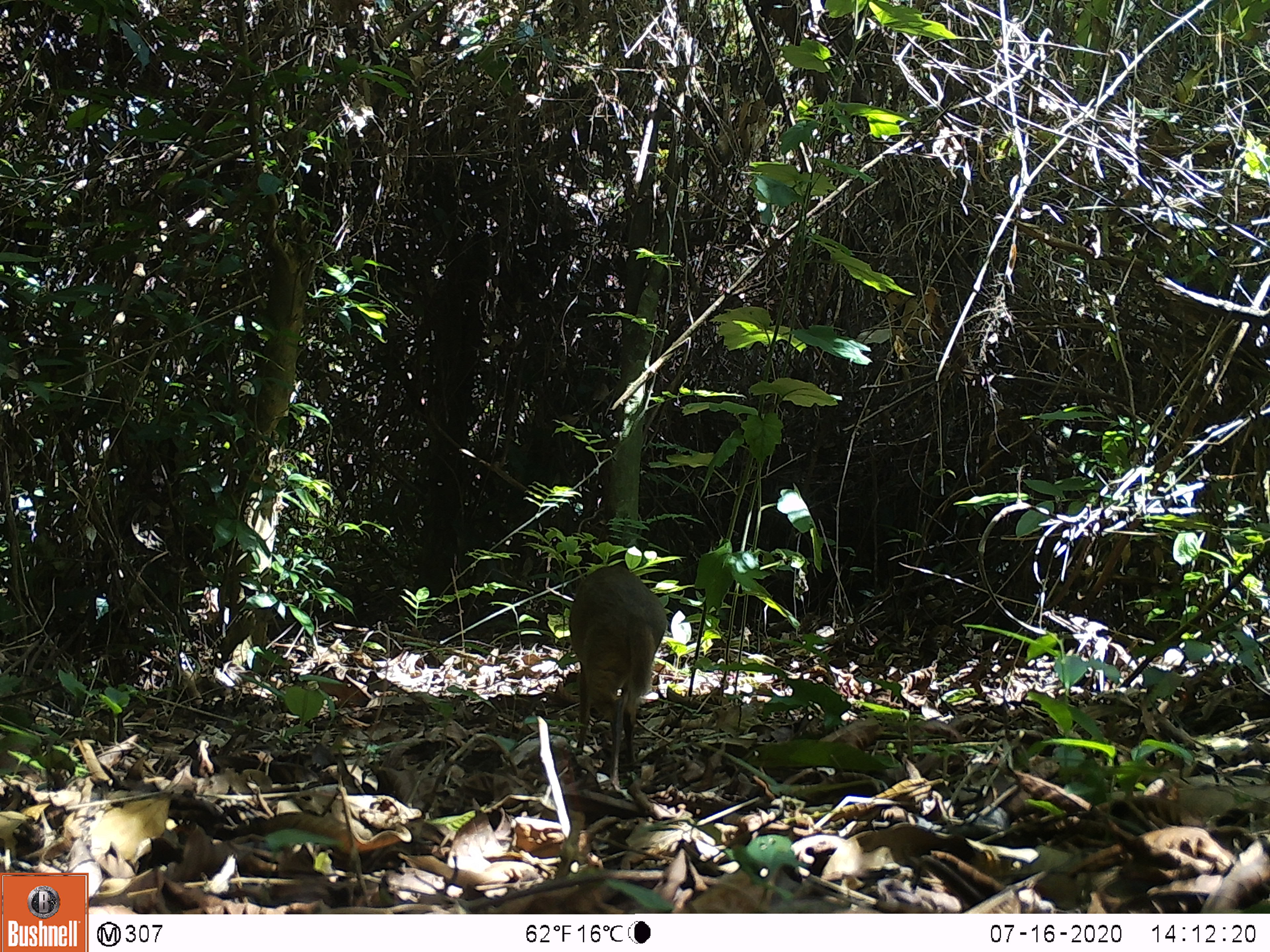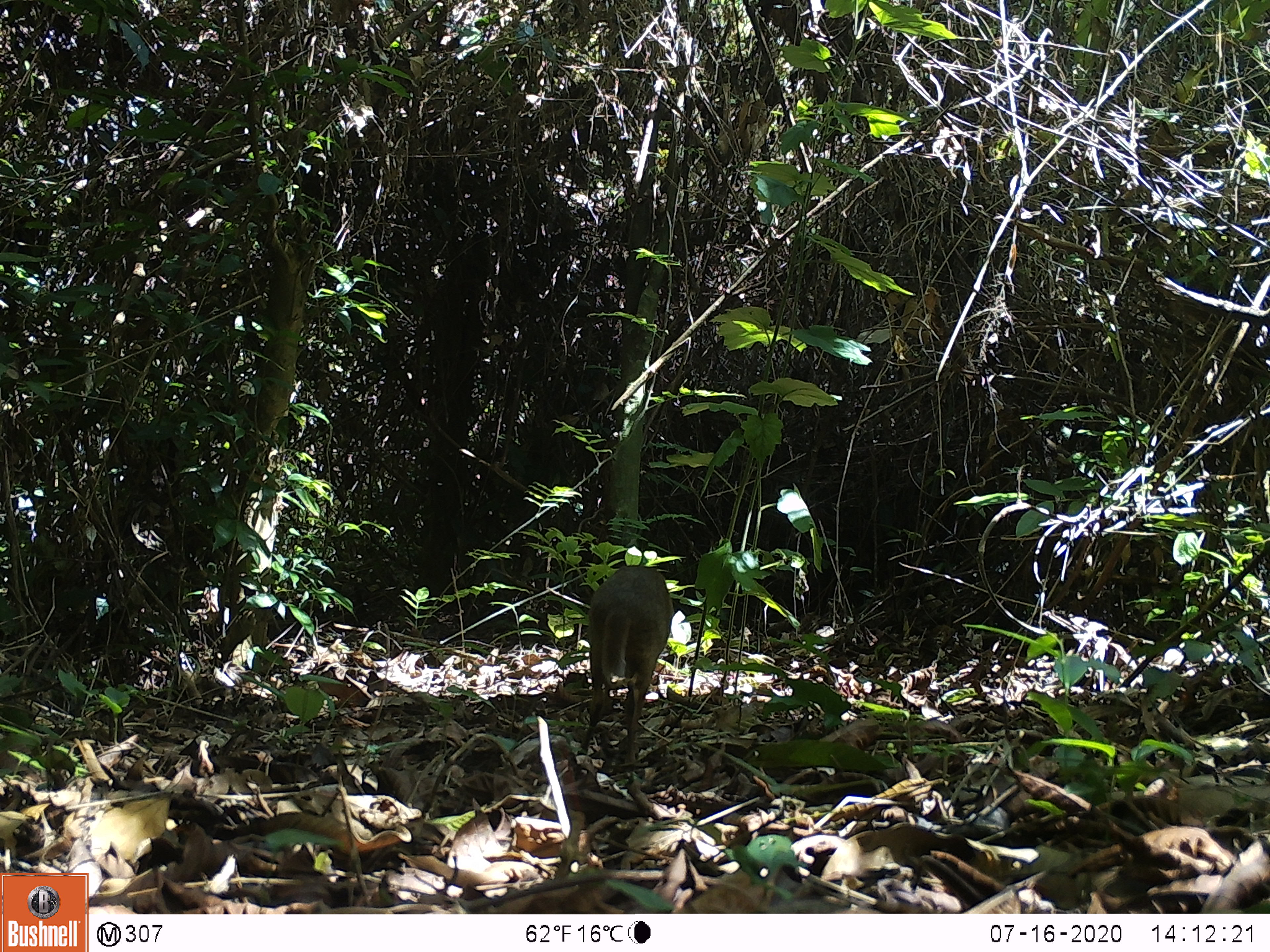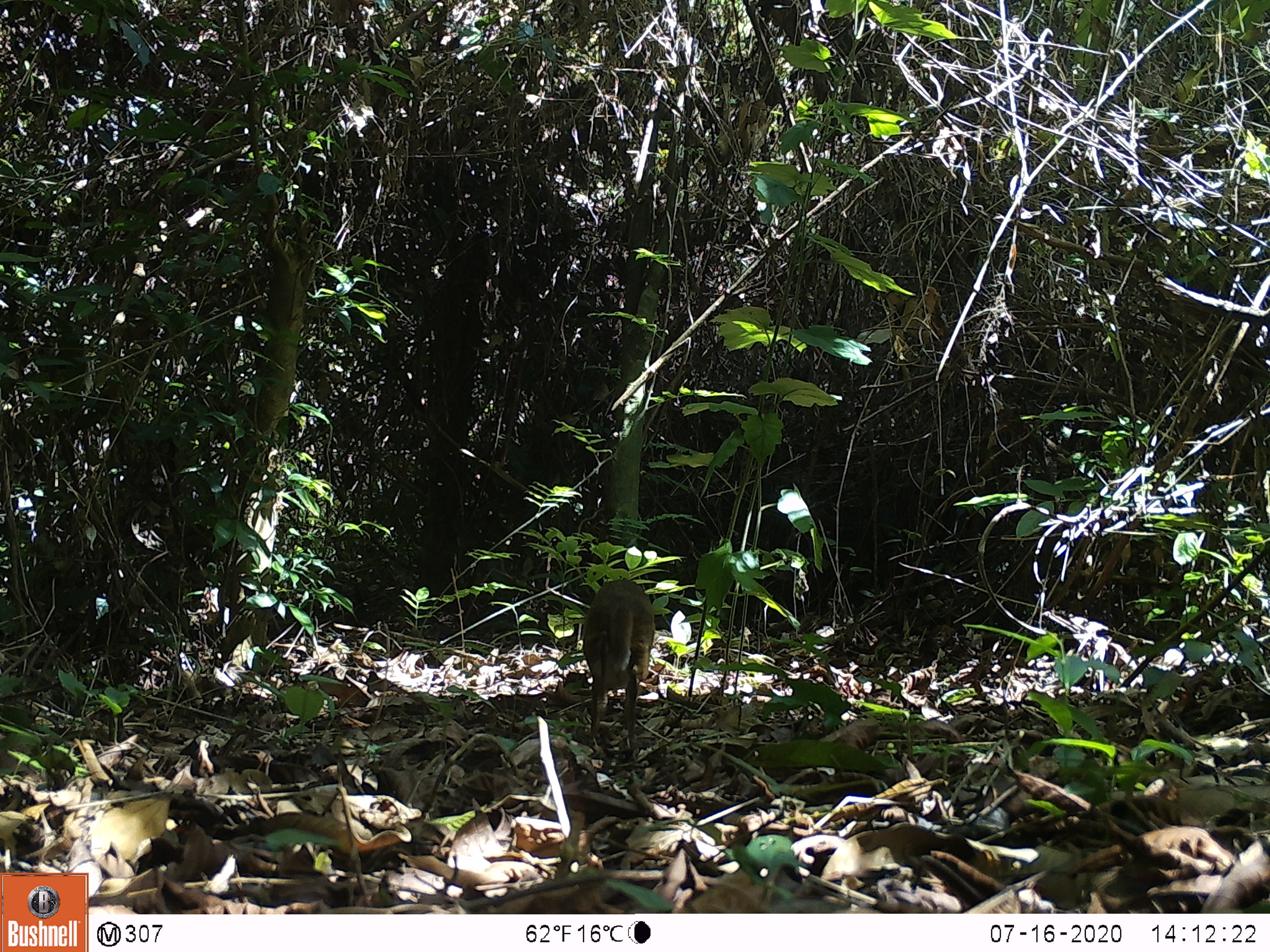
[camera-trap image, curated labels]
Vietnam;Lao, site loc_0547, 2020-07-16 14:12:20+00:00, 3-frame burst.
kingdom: Animalia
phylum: Chordata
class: Mammalia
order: Artiodactyla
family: Tragulidae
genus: Moschiola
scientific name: Moschiola meminna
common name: chevrotain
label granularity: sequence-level